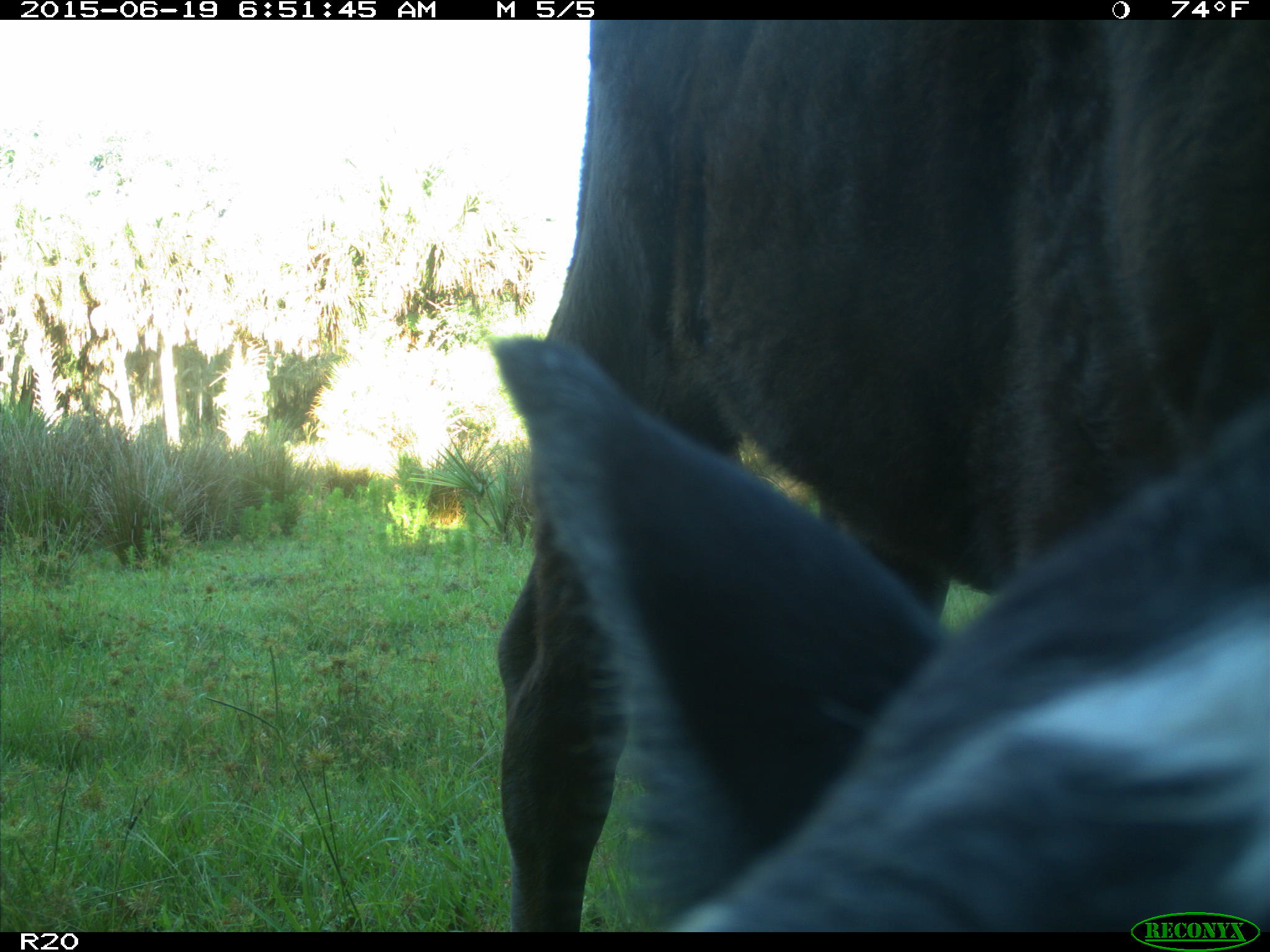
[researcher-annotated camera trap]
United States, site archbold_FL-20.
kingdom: Animalia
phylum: Chordata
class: Mammalia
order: Artiodactyla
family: Bovidae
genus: Bos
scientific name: Bos taurus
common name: domestic cow